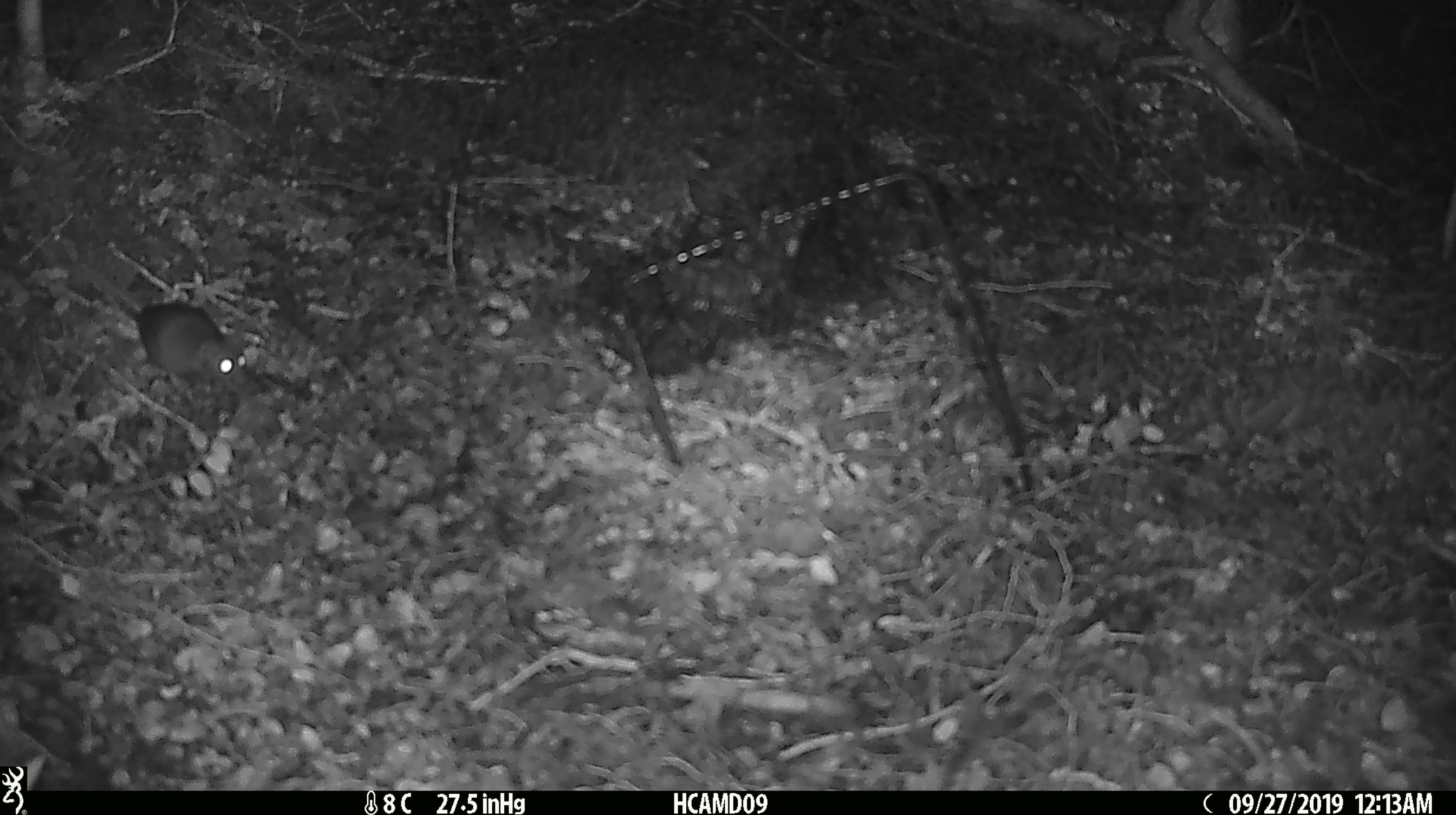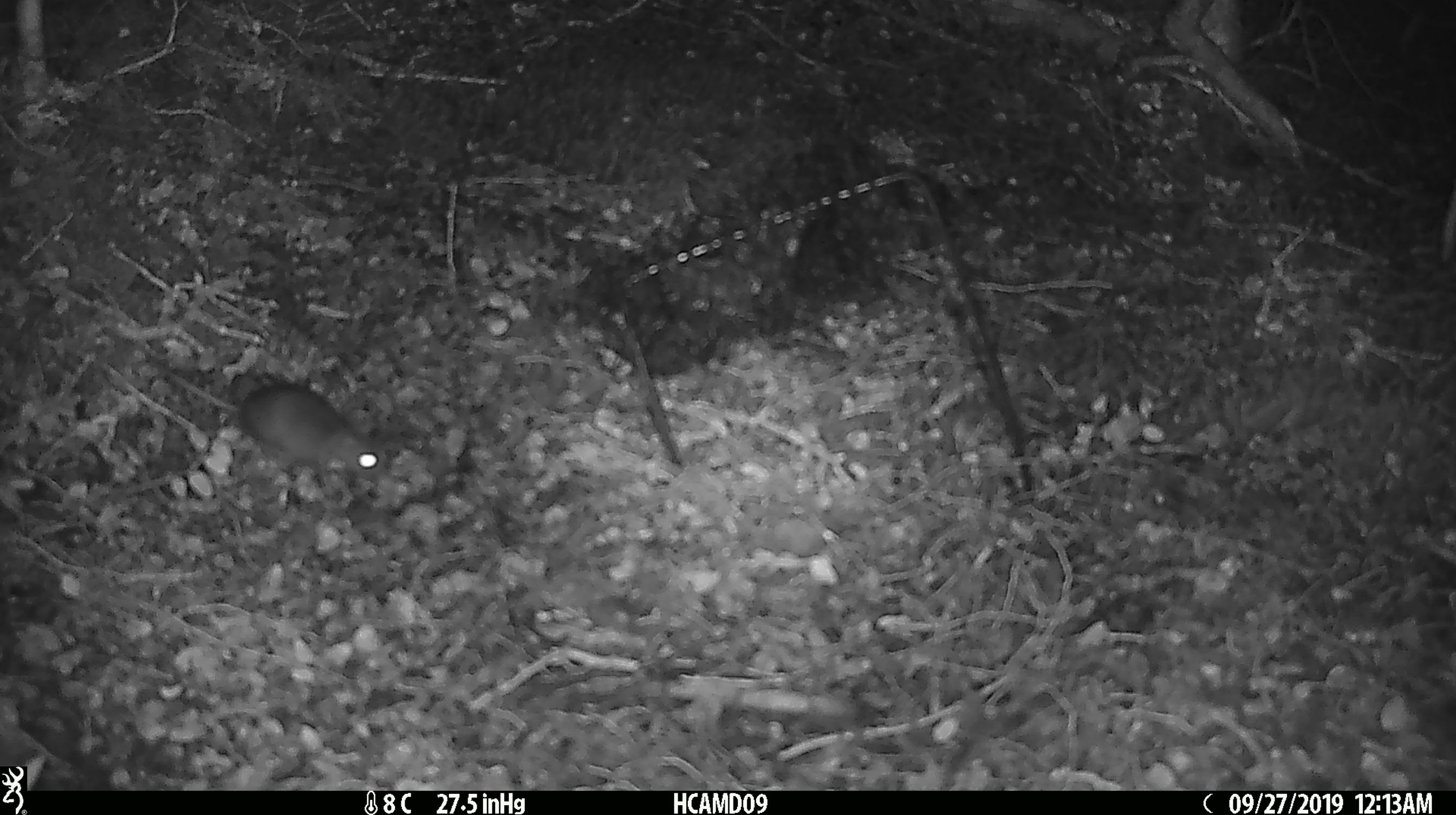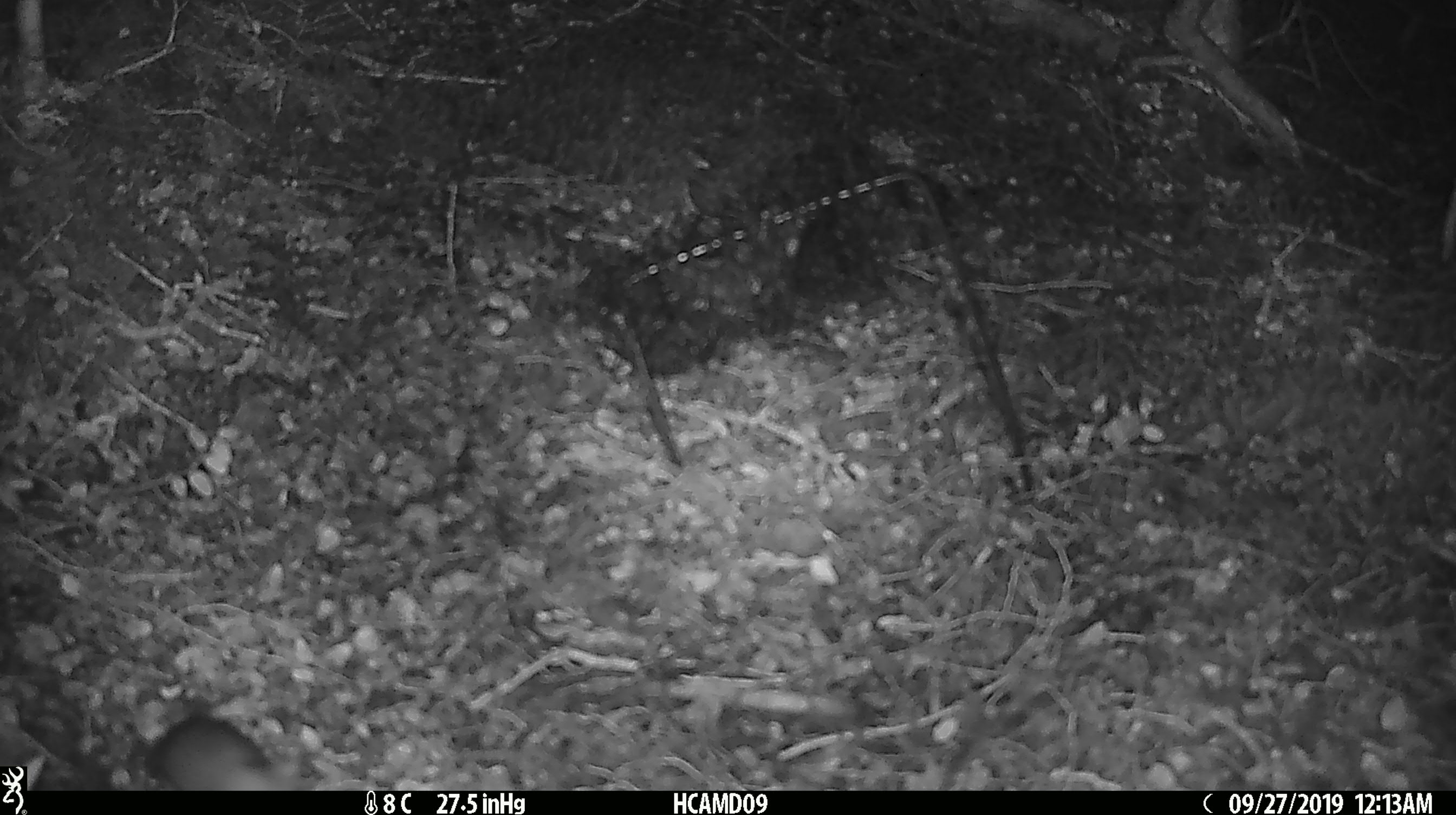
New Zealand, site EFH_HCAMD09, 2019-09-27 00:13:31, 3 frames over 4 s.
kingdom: Animalia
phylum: Chordata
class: Mammalia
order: Rodentia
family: Muridae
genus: Mus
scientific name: Mus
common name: mouse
Mouse (Mus).